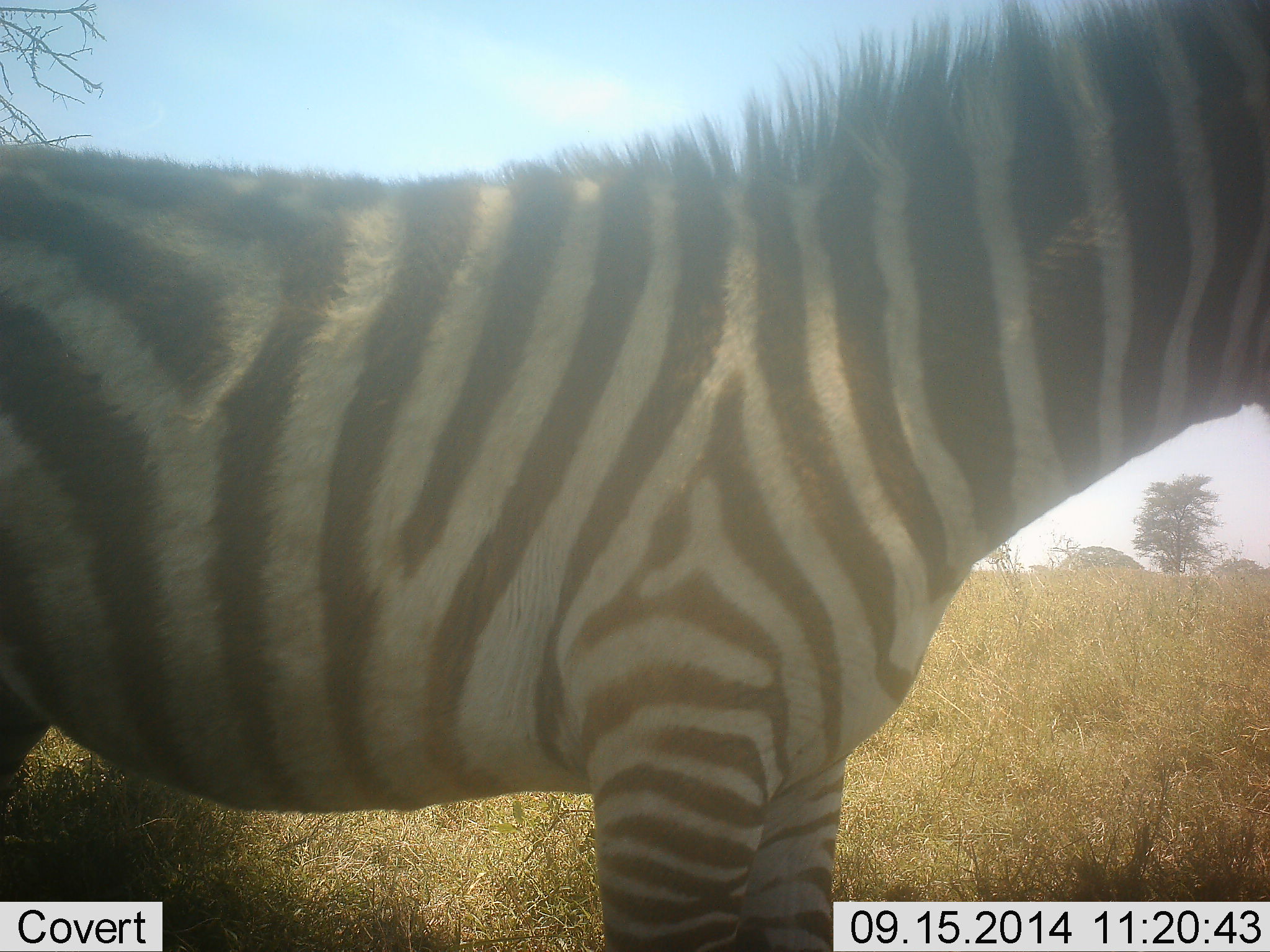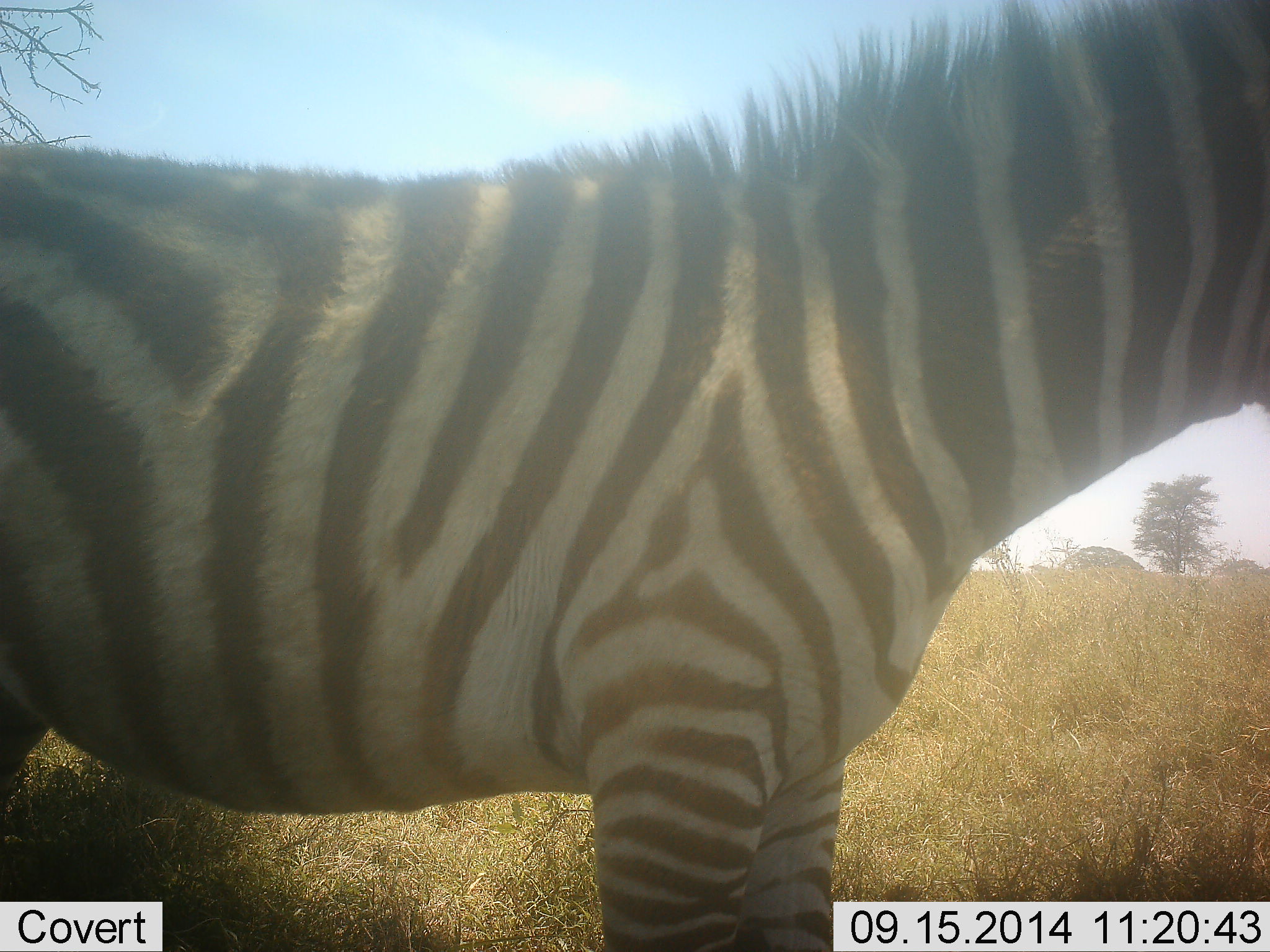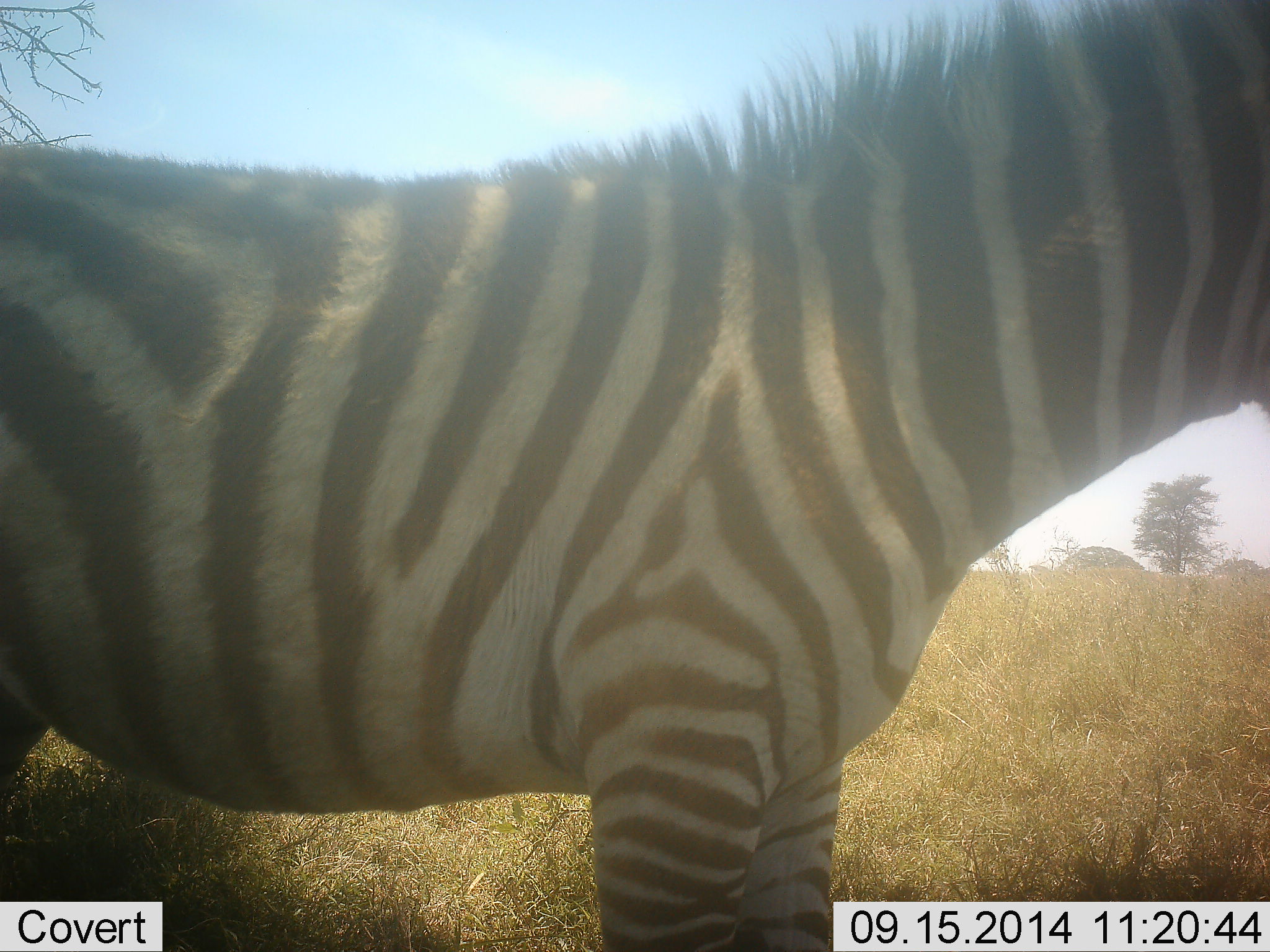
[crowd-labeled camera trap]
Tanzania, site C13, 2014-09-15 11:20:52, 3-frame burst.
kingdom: Animalia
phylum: Chordata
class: Mammalia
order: Perissodactyla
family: Equidae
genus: Equus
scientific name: Equus quagga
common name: plains zebra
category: zebra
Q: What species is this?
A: Zebra (plains zebra) (Equus quagga).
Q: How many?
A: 1.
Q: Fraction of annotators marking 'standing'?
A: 100%.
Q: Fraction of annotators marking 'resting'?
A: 0%.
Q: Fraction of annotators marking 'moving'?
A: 0%.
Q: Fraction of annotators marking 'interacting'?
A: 0%.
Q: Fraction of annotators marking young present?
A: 0%.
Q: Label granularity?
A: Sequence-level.